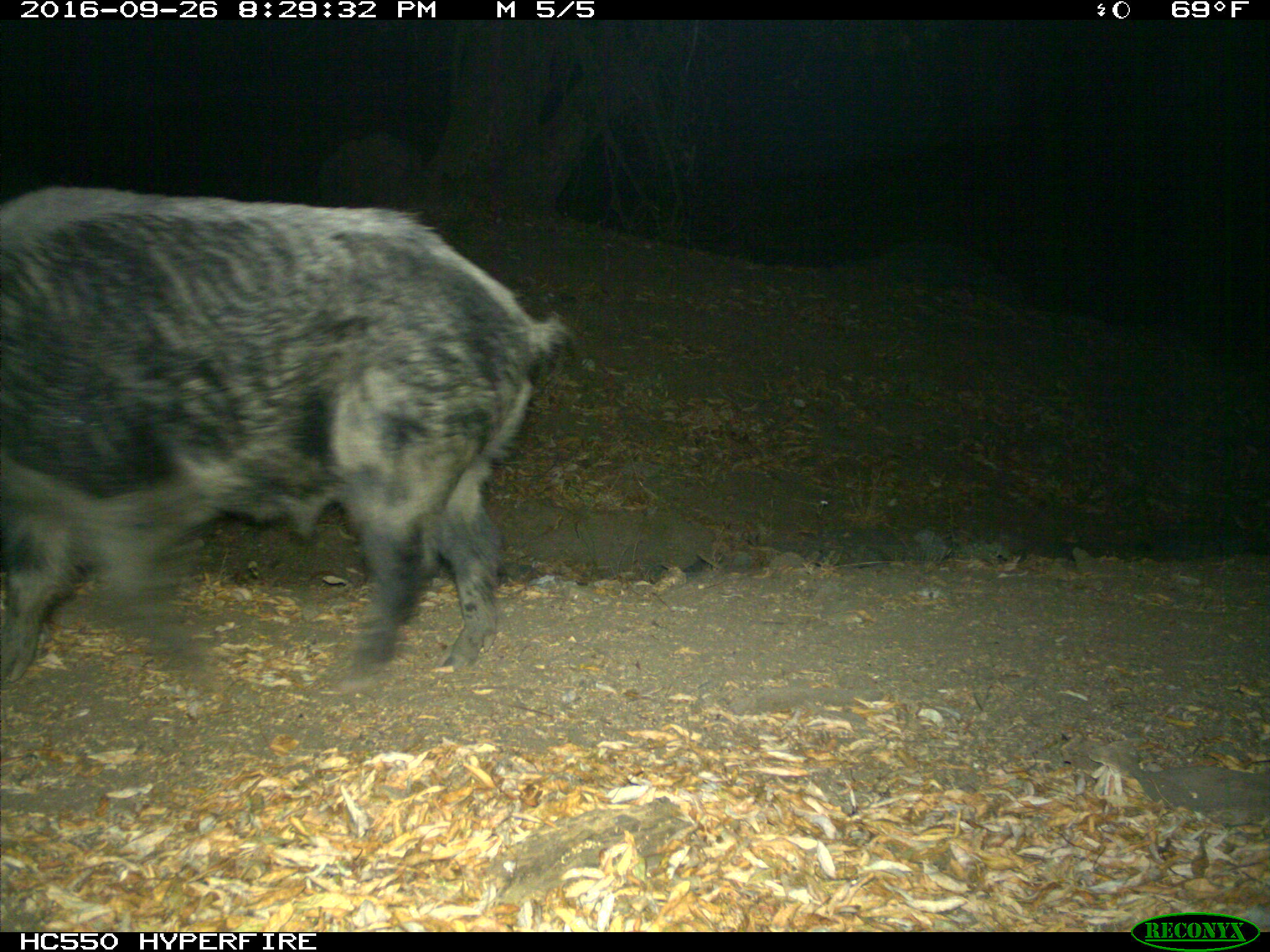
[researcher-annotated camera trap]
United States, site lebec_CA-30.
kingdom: Animalia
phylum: Chordata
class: Mammalia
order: Artiodactyla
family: Suidae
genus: Sus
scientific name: Sus scrofa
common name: wild boar